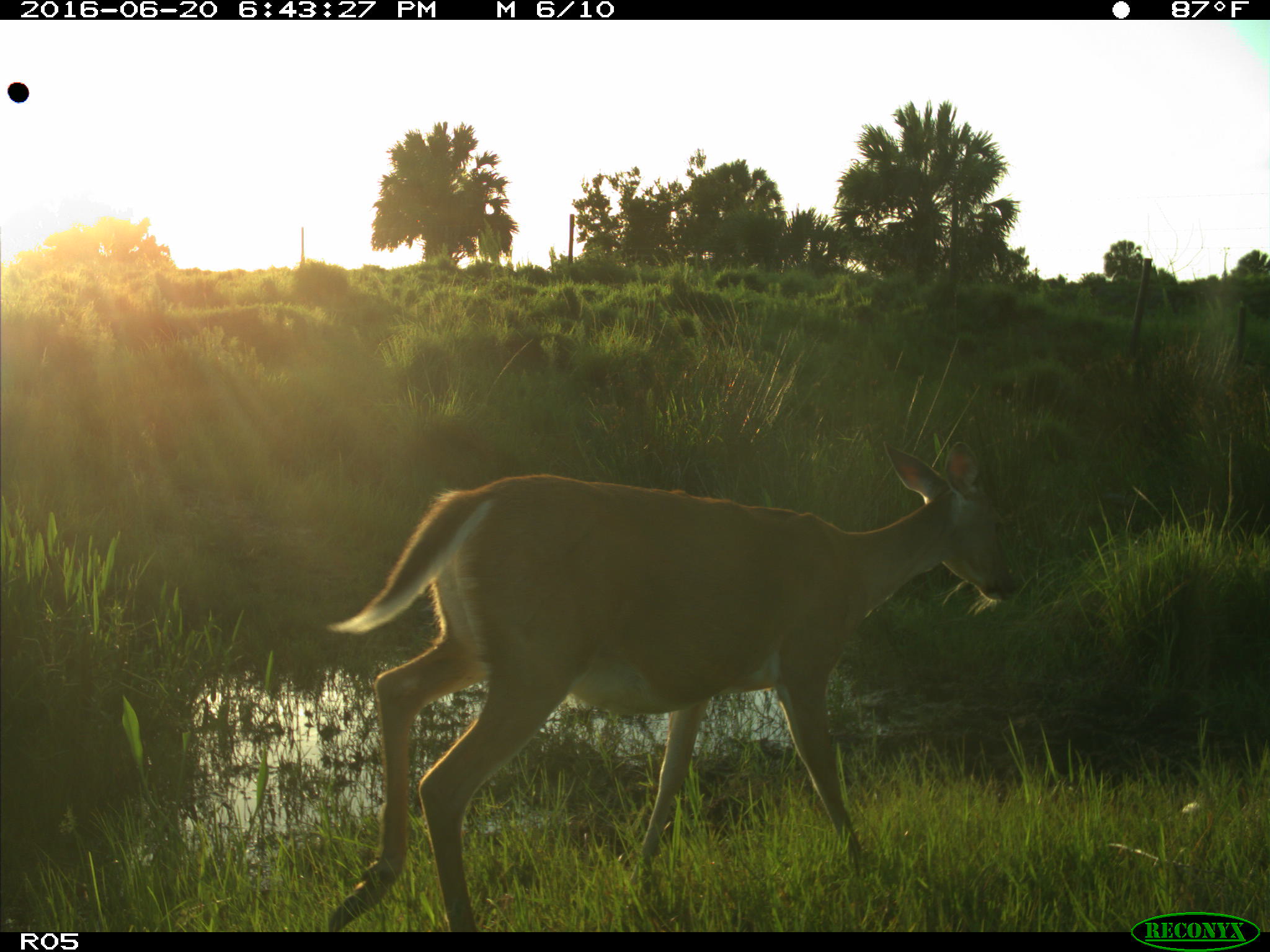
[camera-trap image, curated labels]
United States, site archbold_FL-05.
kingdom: Animalia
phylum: Chordata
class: Mammalia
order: Artiodactyla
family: Cervidae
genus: Odocoileus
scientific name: Odocoileus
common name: deer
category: unidentified deer